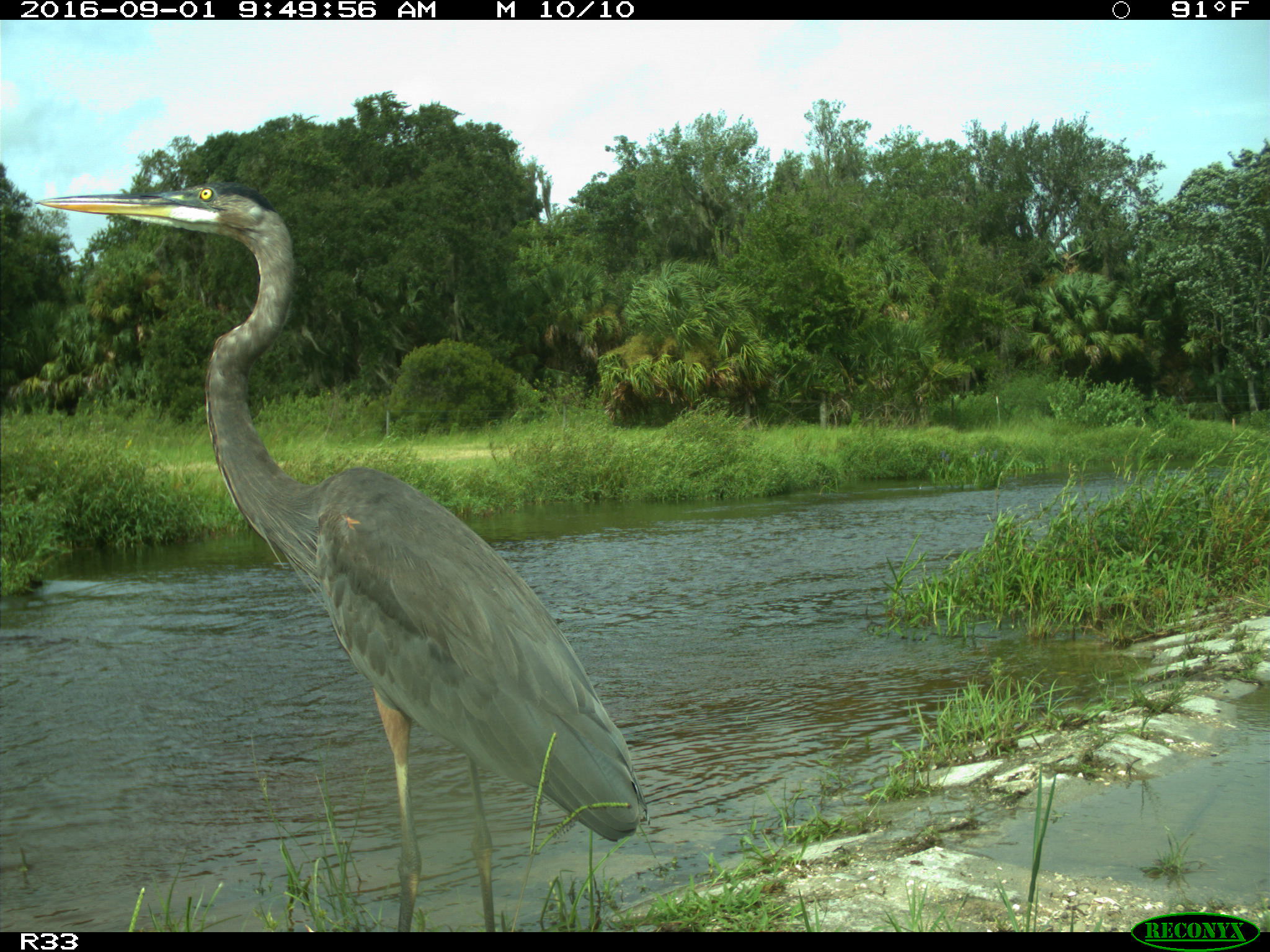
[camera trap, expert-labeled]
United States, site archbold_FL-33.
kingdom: Animalia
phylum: Chordata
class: Aves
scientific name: Aves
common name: birds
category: unidentified bird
Unidentified bird (birds) (Aves).